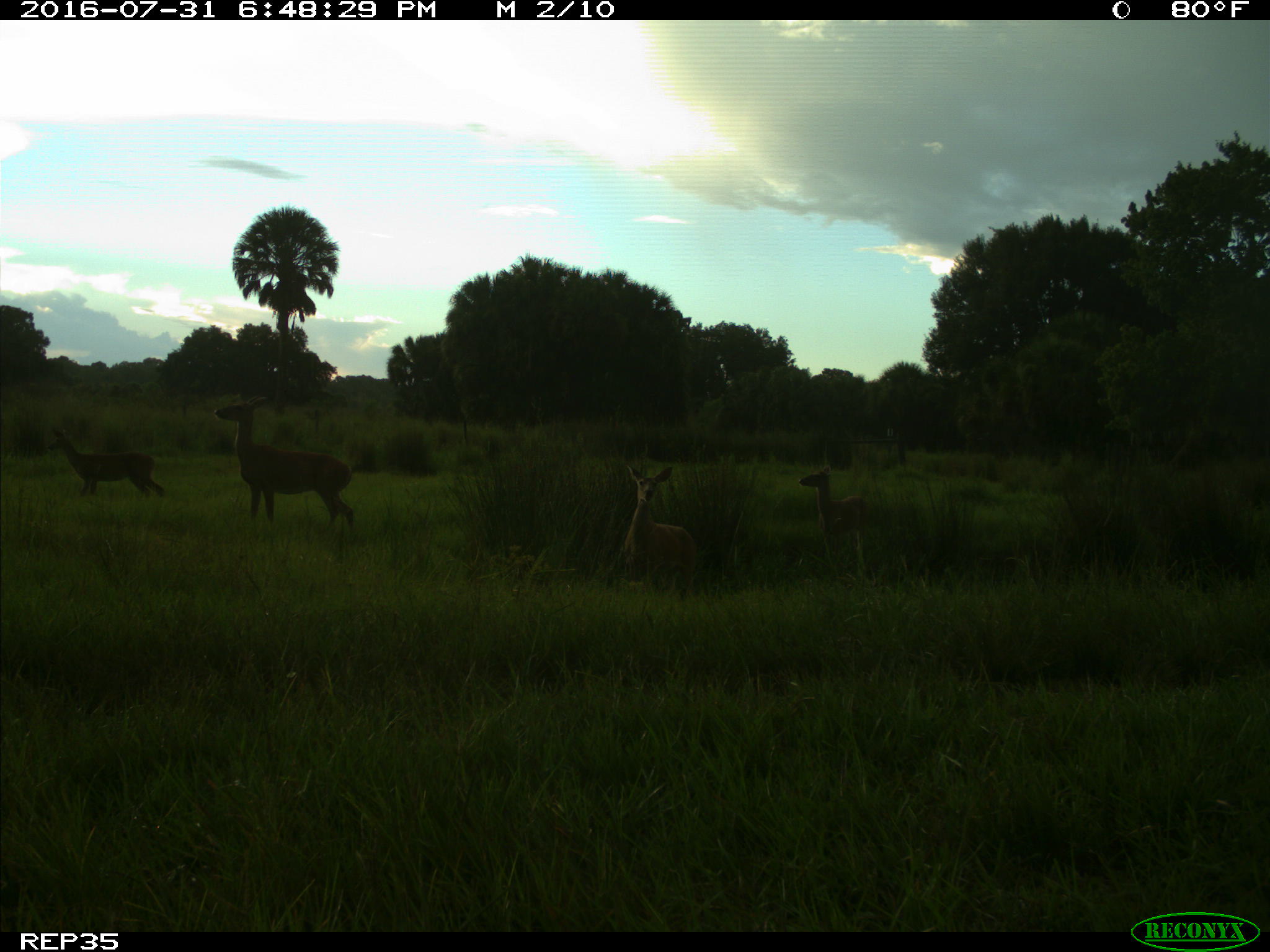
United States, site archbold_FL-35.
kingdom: Animalia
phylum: Chordata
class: Mammalia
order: Artiodactyla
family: Cervidae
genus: Odocoileus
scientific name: Odocoileus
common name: deer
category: unidentified deer